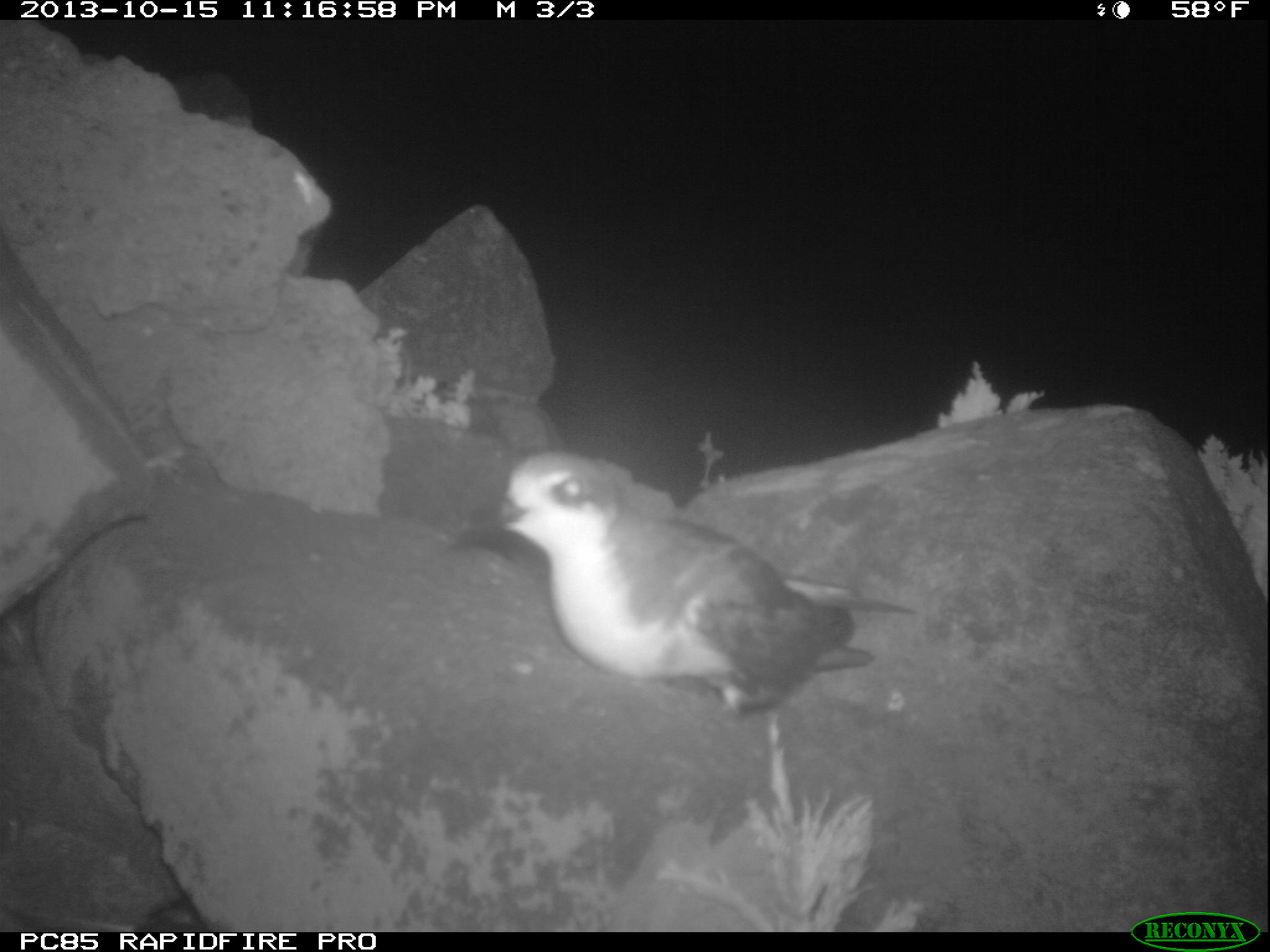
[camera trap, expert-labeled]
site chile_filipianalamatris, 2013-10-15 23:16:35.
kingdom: Animalia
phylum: Chordata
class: Aves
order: Procellariiformes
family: Procellariidae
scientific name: Procellariidae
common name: petrel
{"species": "petrel (Procellariidae)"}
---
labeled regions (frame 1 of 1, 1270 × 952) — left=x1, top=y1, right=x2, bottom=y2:
petrel: left=464, top=451, right=891, bottom=725